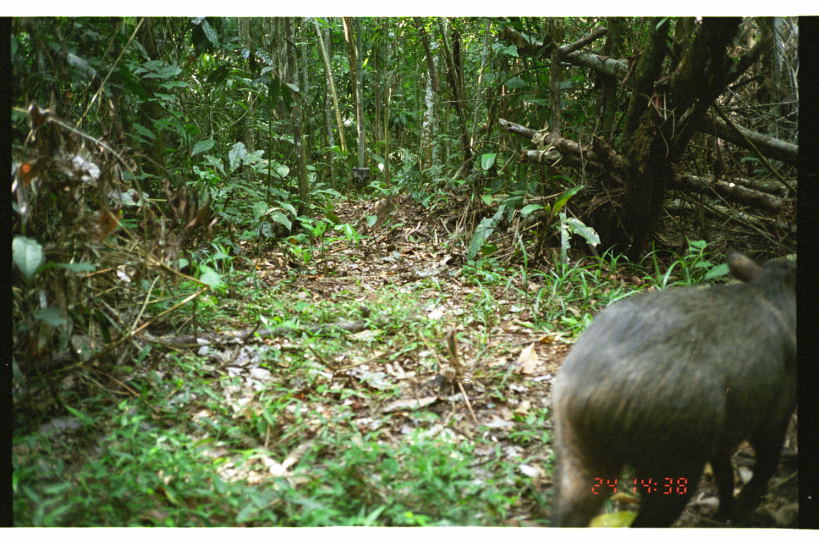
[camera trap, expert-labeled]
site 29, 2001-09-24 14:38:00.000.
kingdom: Animalia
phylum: Chordata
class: Mammalia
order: Artiodactyla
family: Tayassuidae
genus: Pecari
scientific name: Pecari tajacu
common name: collared peccary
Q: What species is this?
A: Pecari tajacu (collared peccary).